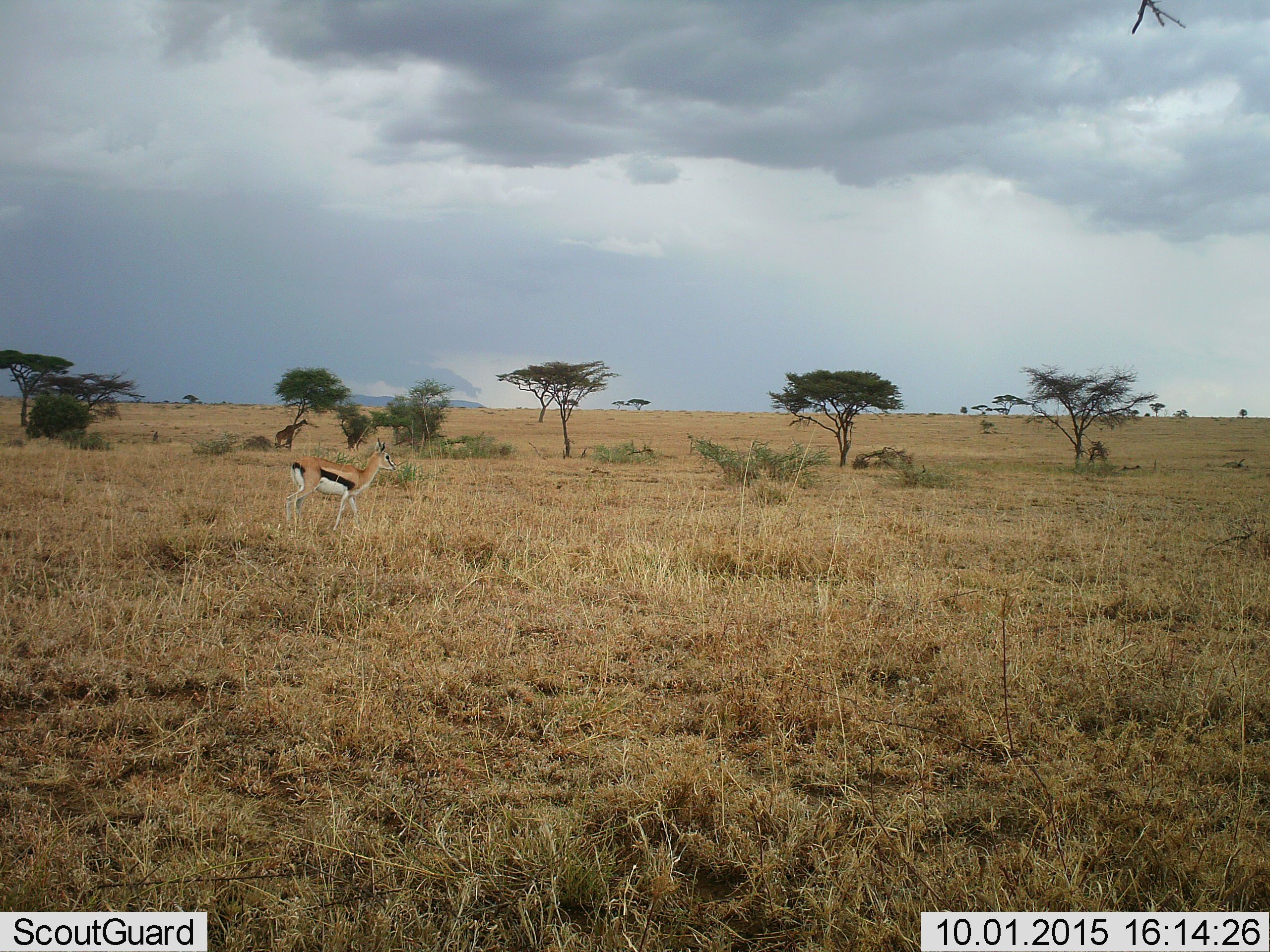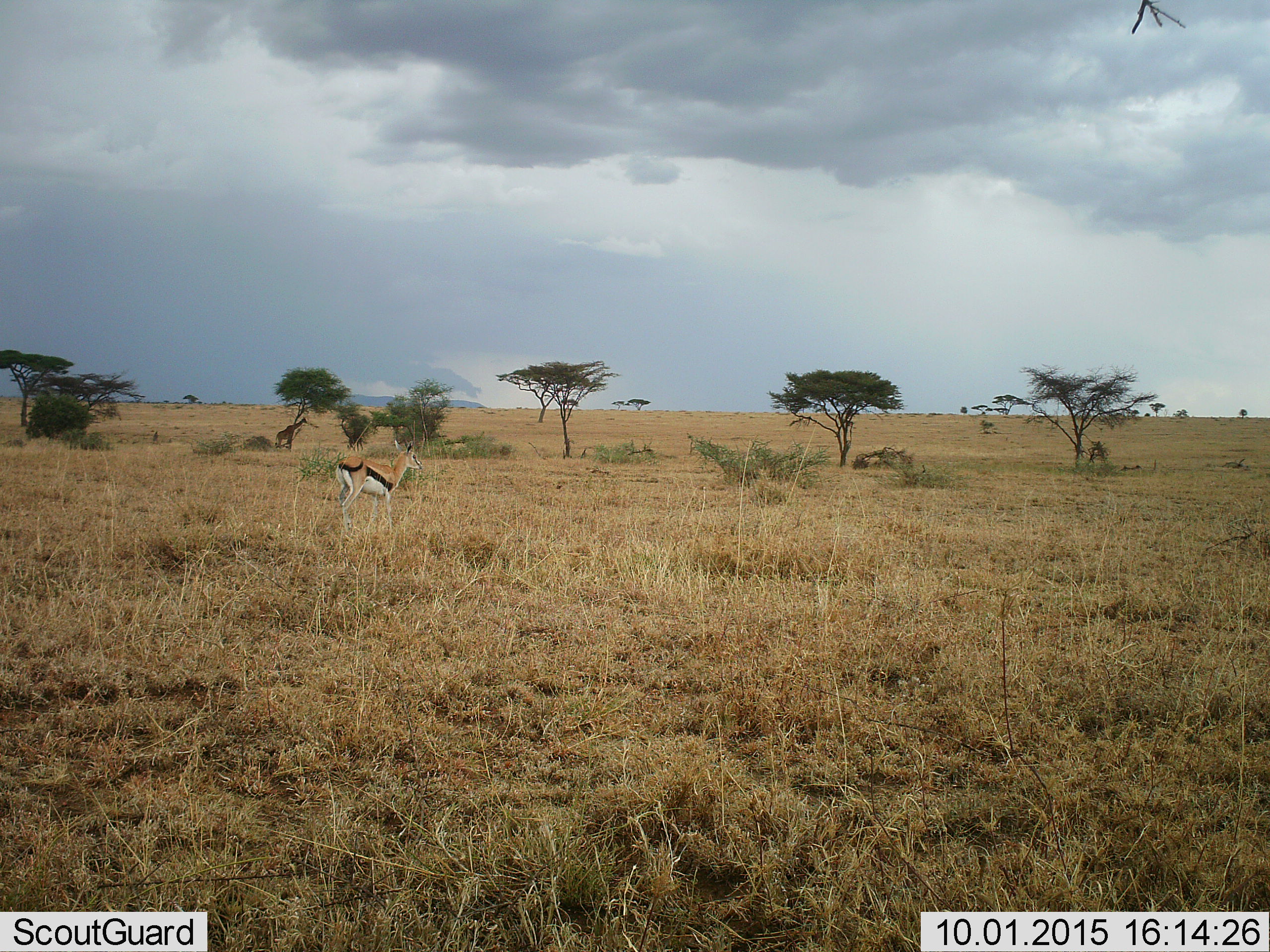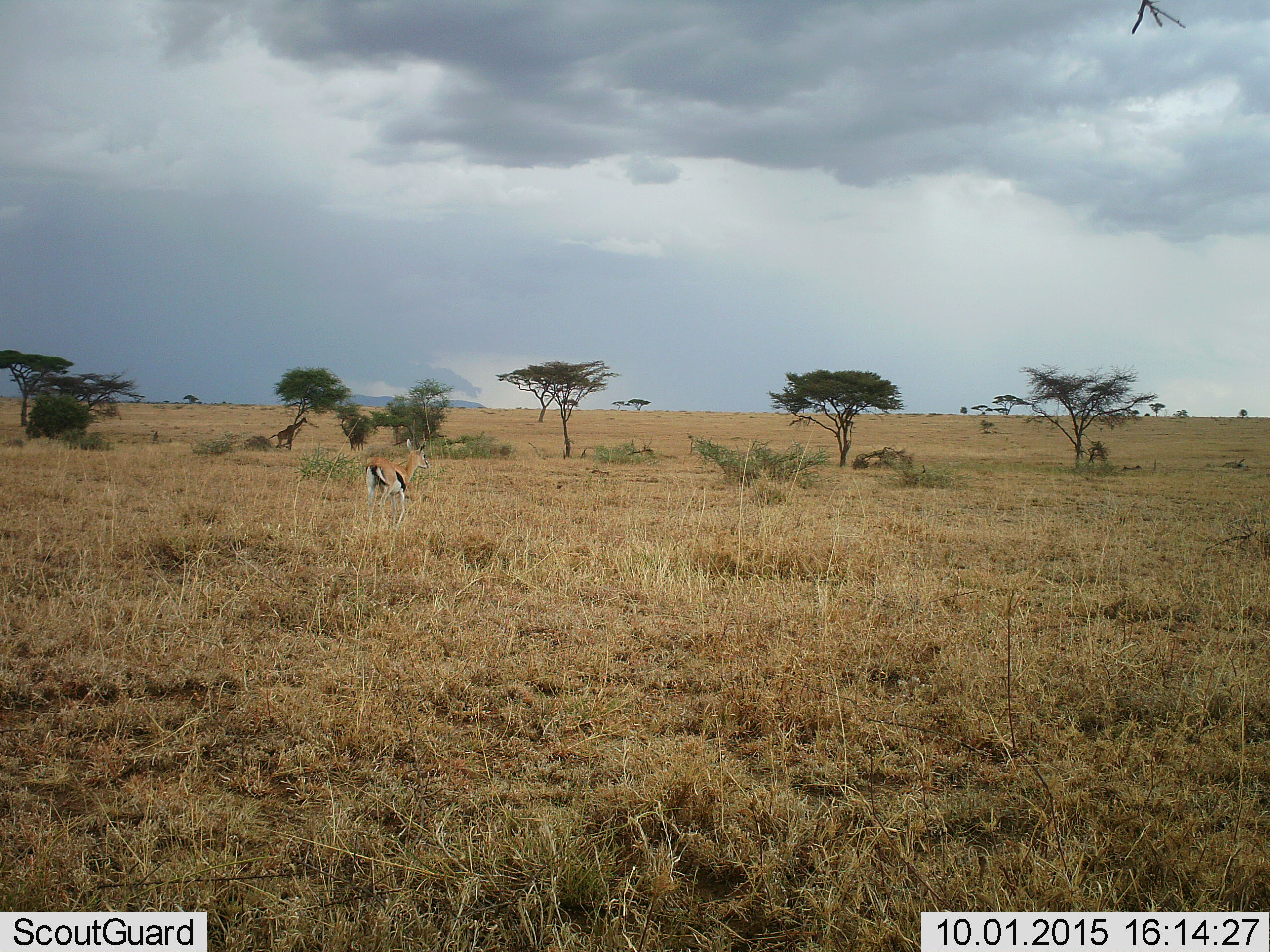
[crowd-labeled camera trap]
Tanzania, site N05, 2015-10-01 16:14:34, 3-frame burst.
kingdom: Animalia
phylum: Chordata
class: Mammalia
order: Artiodactyla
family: Bovidae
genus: Eudorcas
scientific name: Eudorcas thomsonii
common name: thomson's gazelle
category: gazellethomsons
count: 1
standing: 14%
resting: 0%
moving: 86%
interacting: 0%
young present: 14%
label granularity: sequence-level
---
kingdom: Animalia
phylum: Chordata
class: Mammalia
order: Artiodactyla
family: Giraffidae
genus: Giraffa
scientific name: Giraffa camelopardalis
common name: giraffe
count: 1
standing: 100%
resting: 0%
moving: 17%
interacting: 0%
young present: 0%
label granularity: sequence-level